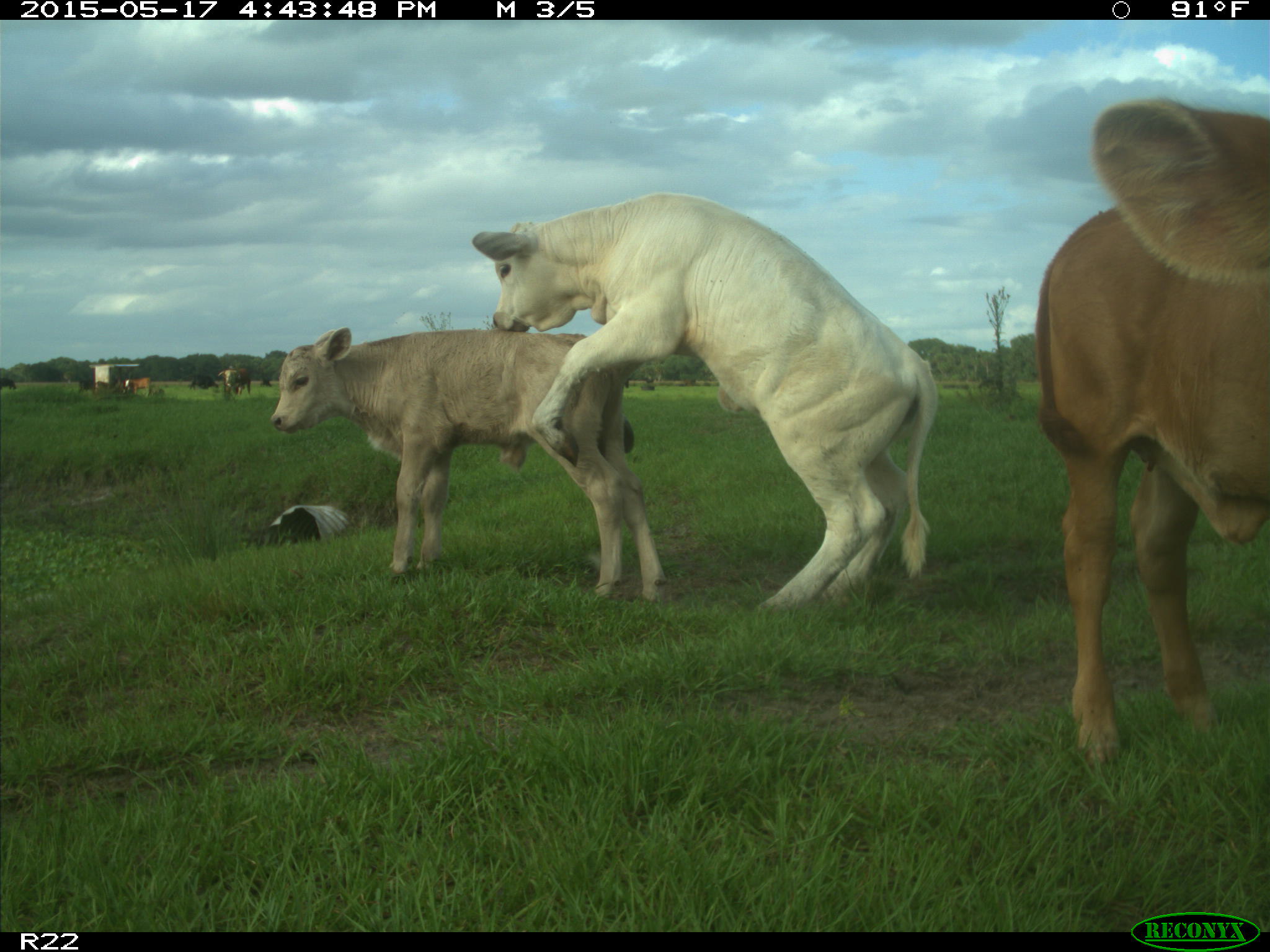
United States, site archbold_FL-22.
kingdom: Animalia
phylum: Chordata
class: Mammalia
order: Artiodactyla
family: Bovidae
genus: Bos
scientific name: Bos taurus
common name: domestic cow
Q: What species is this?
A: Bos taurus (domestic cow).